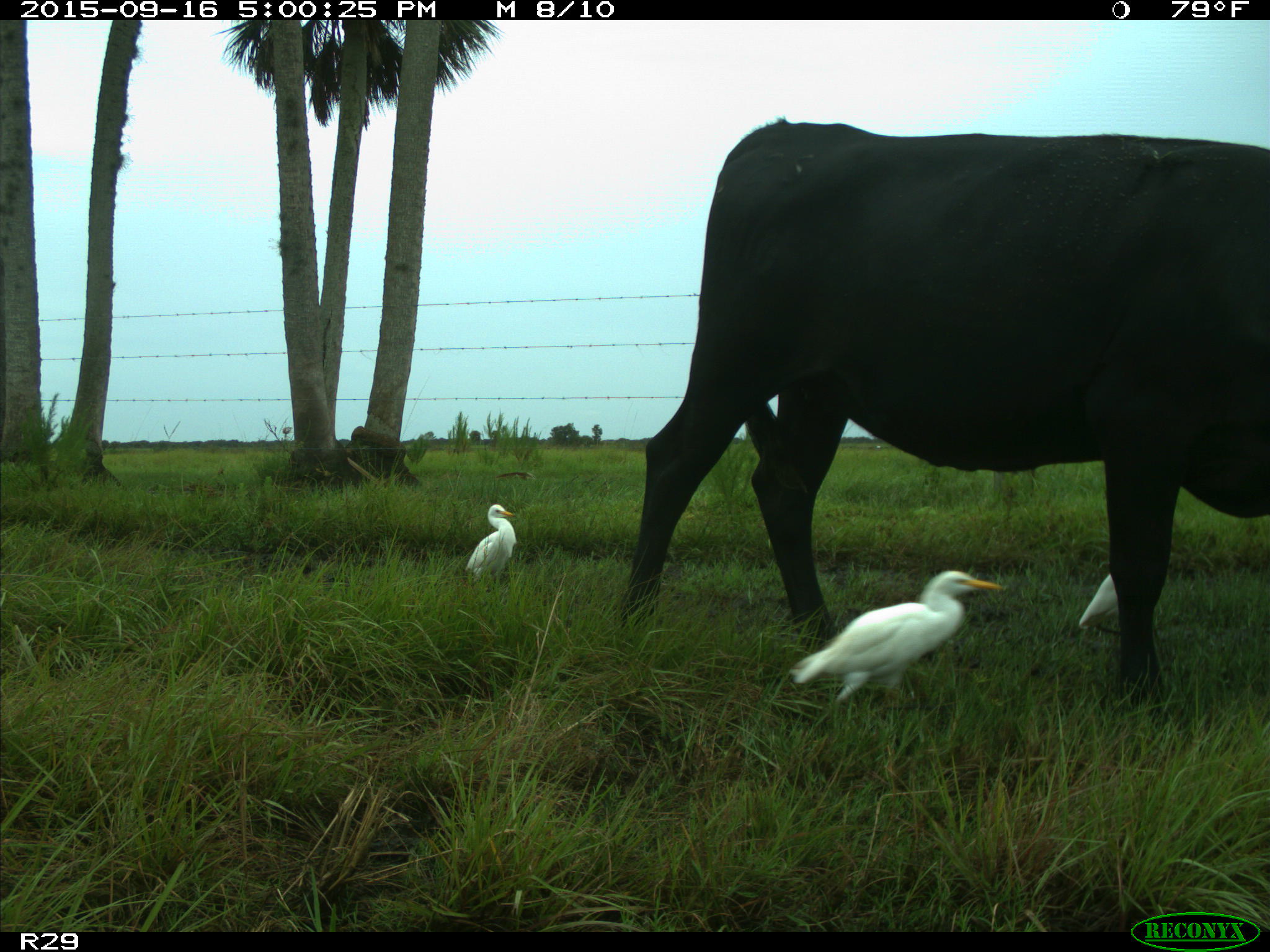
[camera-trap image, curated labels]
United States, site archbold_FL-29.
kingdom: Animalia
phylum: Chordata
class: Mammalia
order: Artiodactyla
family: Bovidae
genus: Bos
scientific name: Bos taurus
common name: domestic cow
Bos taurus (domestic cow).